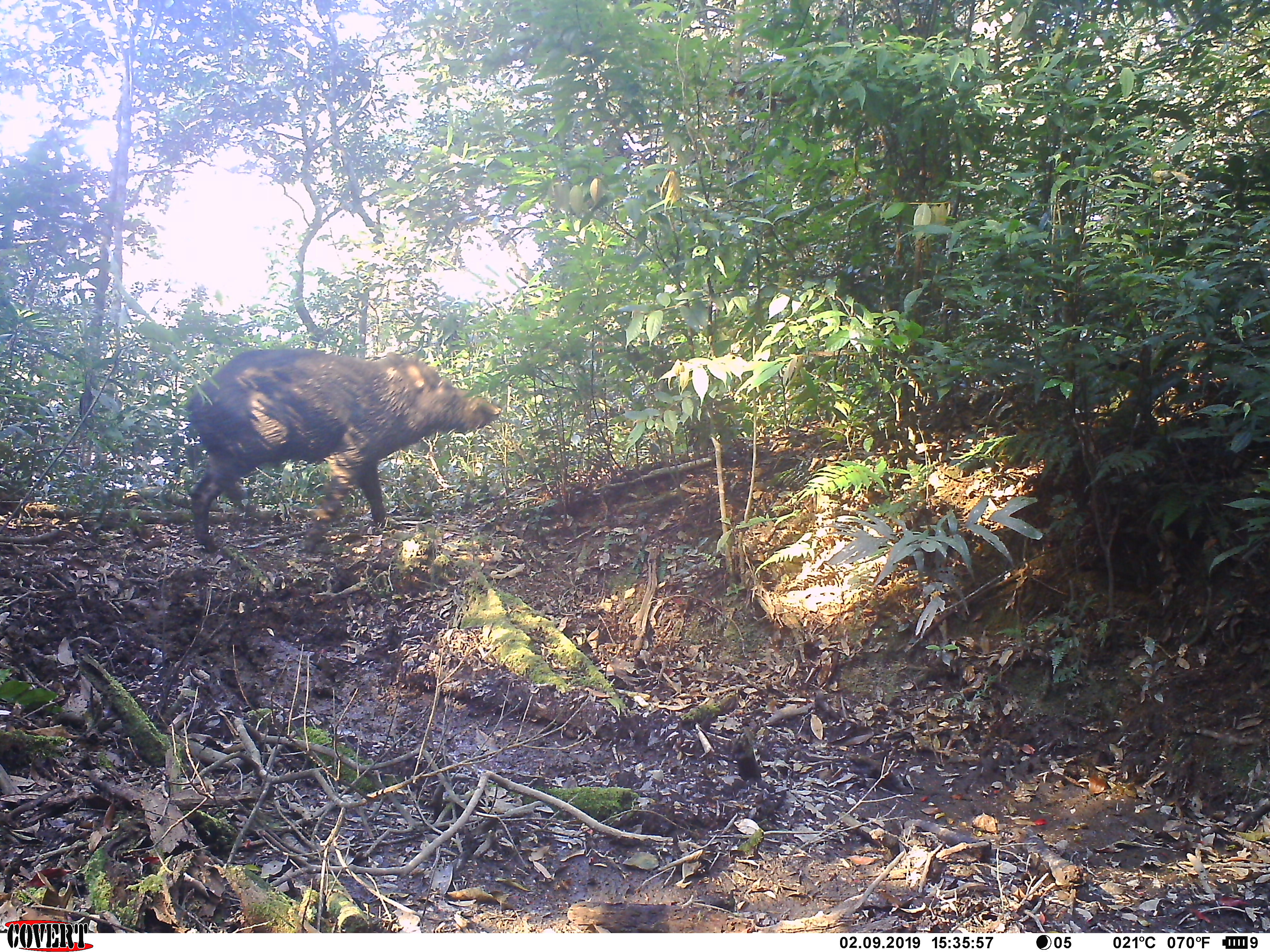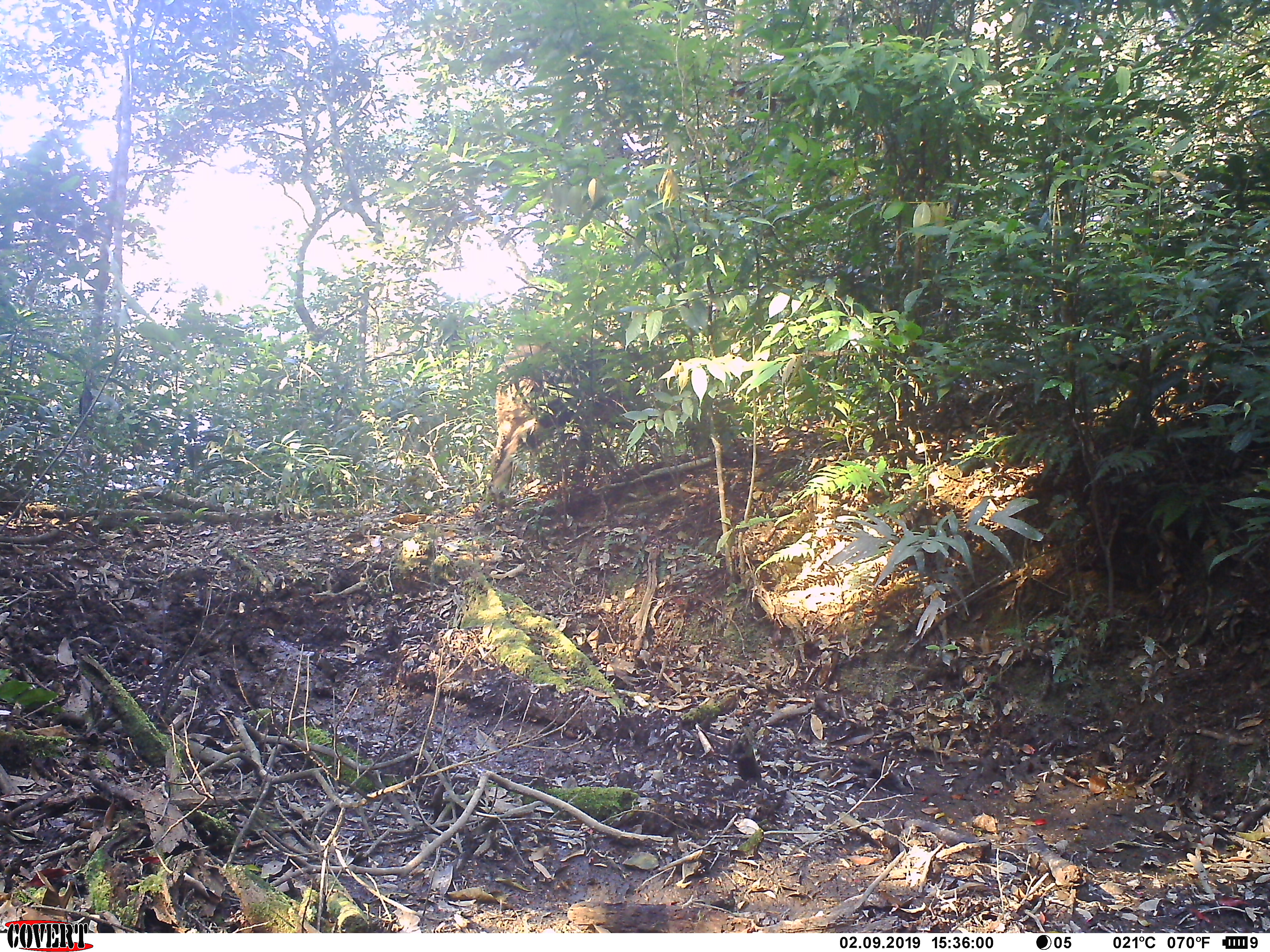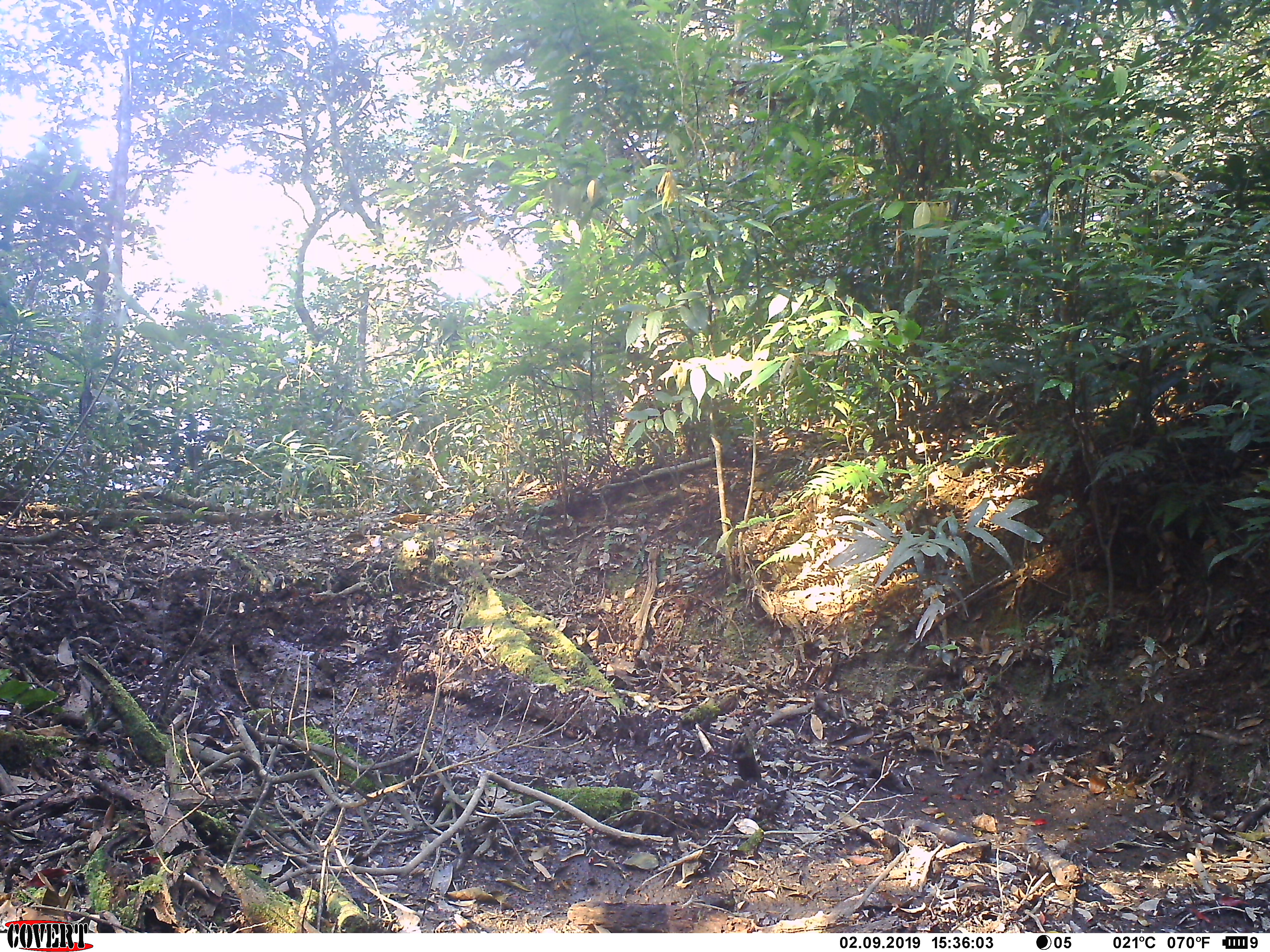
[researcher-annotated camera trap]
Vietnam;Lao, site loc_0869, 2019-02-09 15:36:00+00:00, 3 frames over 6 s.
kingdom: Animalia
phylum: Chordata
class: Mammalia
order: Artiodactyla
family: Suidae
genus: Sus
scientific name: Sus scrofa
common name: eurasian wild pig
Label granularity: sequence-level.